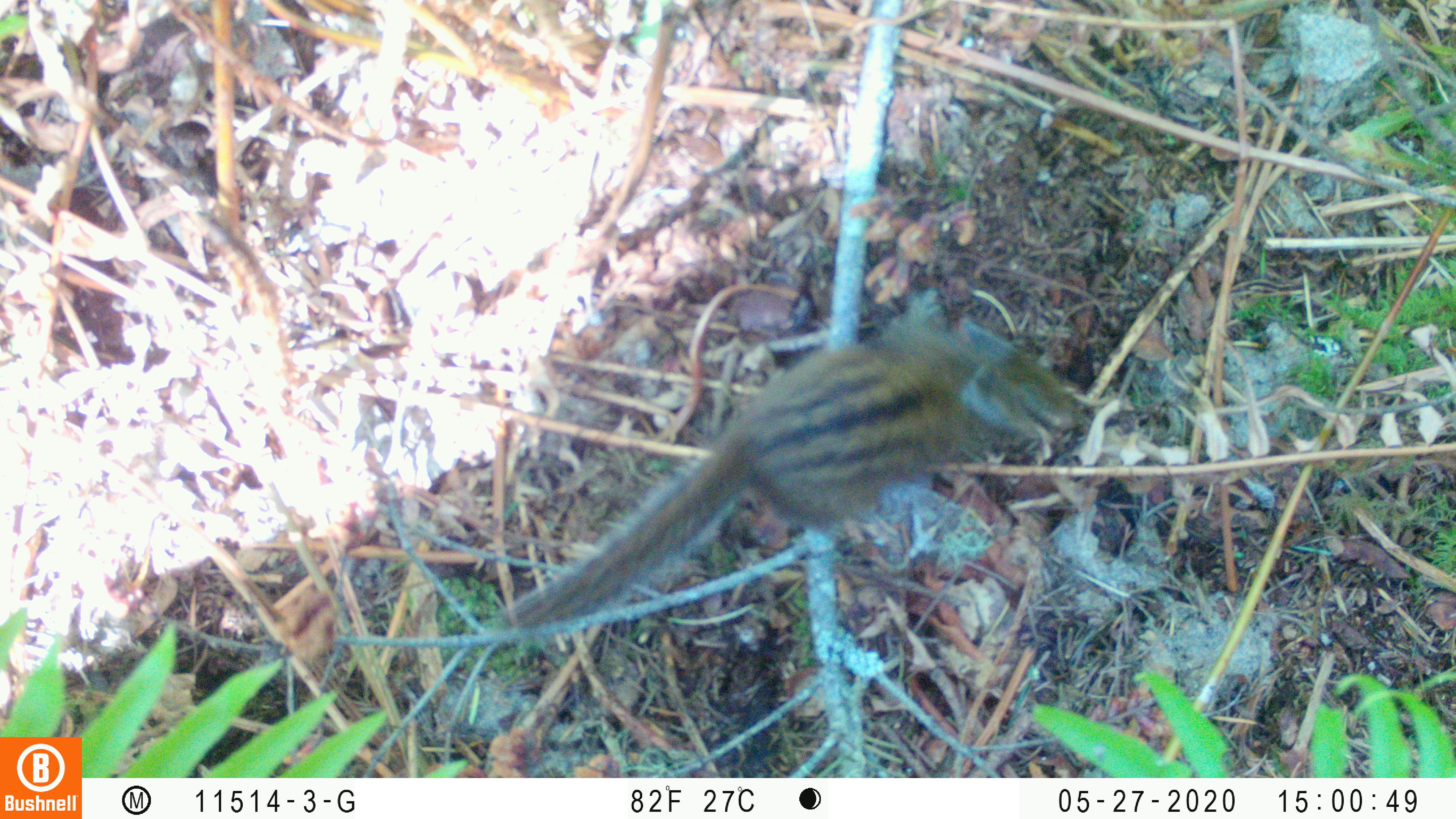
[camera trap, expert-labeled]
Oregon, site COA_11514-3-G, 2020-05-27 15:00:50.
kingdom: Animalia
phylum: Chordata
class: Mammalia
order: Rodentia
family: Sciuridae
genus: Neotamias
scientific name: Neotamias townsendii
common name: townsend's chipmunk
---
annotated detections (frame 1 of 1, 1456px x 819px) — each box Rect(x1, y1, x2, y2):
townsend's chipmunk: Rect(471, 300, 1098, 643)